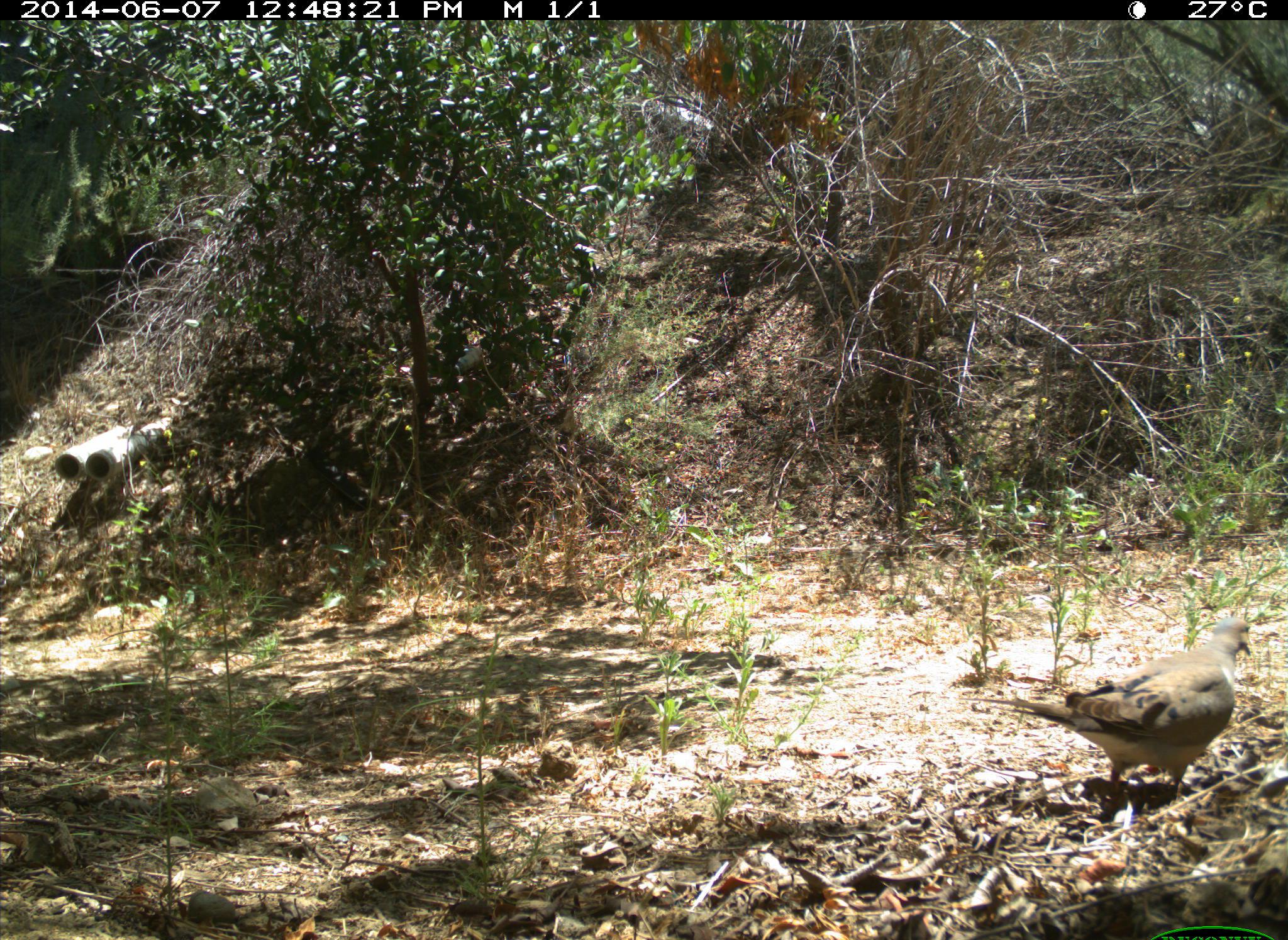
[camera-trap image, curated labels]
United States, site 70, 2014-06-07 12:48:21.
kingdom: Animalia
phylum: Chordata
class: Aves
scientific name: Aves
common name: bird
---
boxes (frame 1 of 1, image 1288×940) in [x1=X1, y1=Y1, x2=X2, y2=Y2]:
bird: [x1=957, y1=615, x2=1252, y2=807]